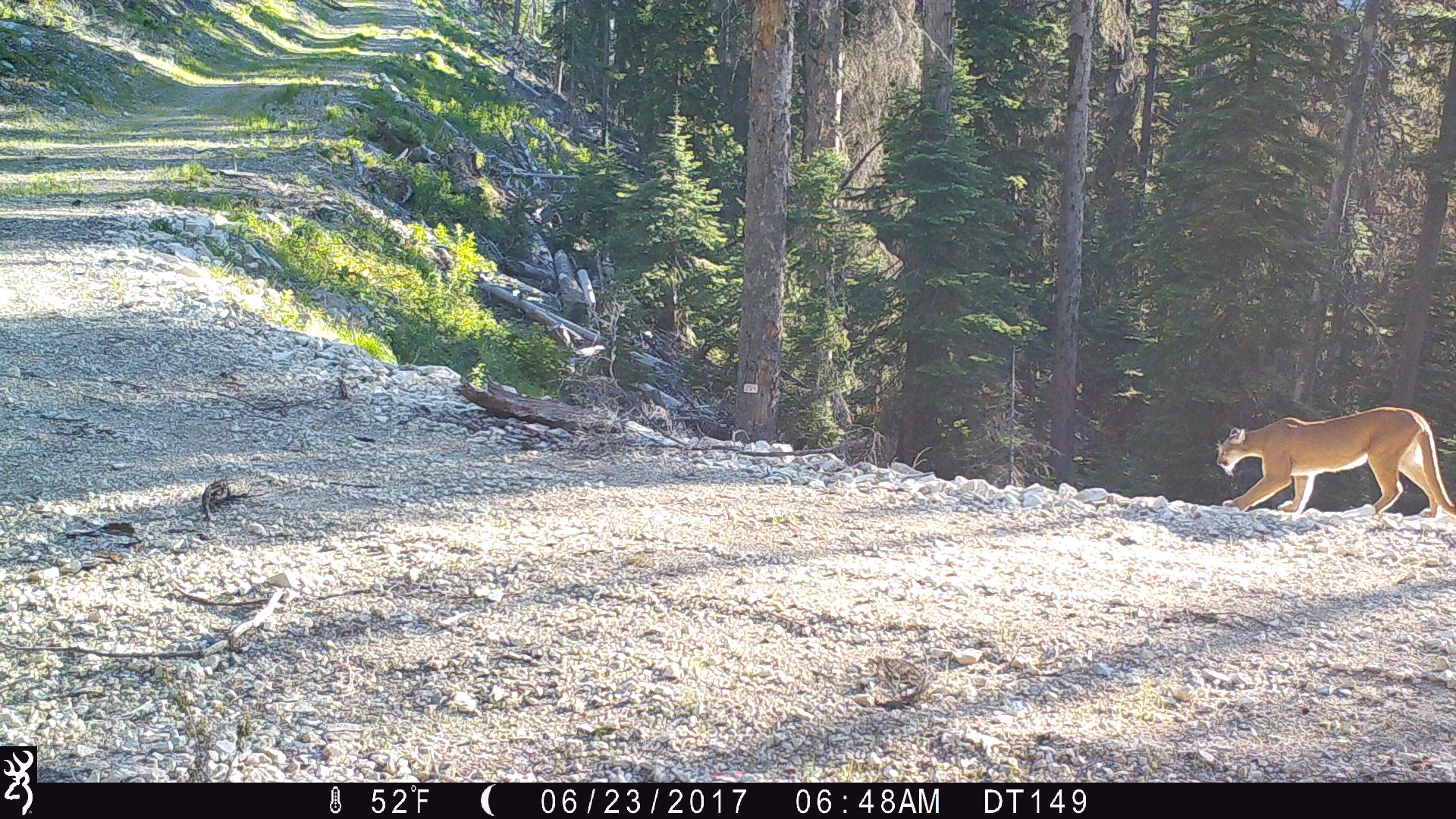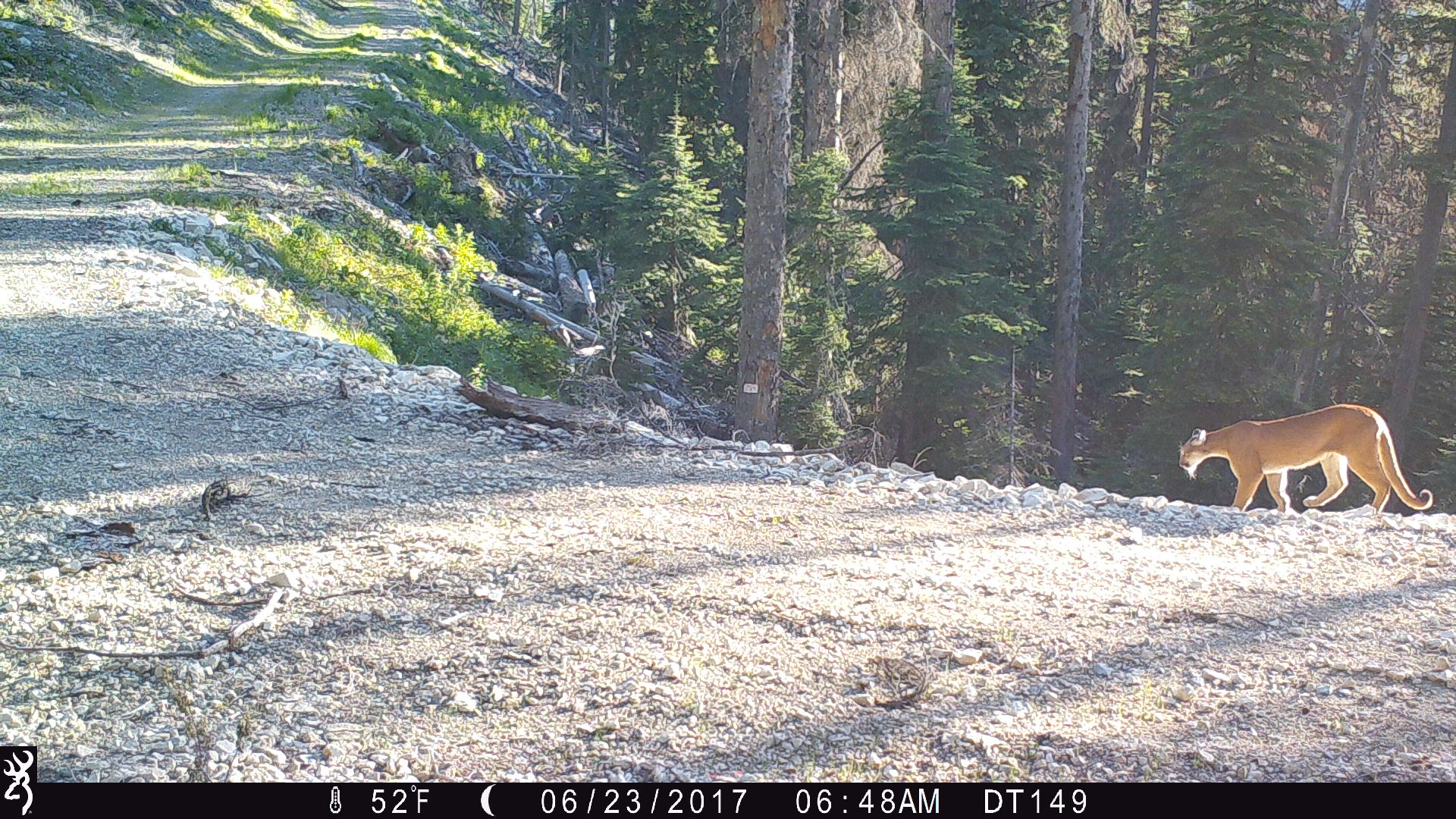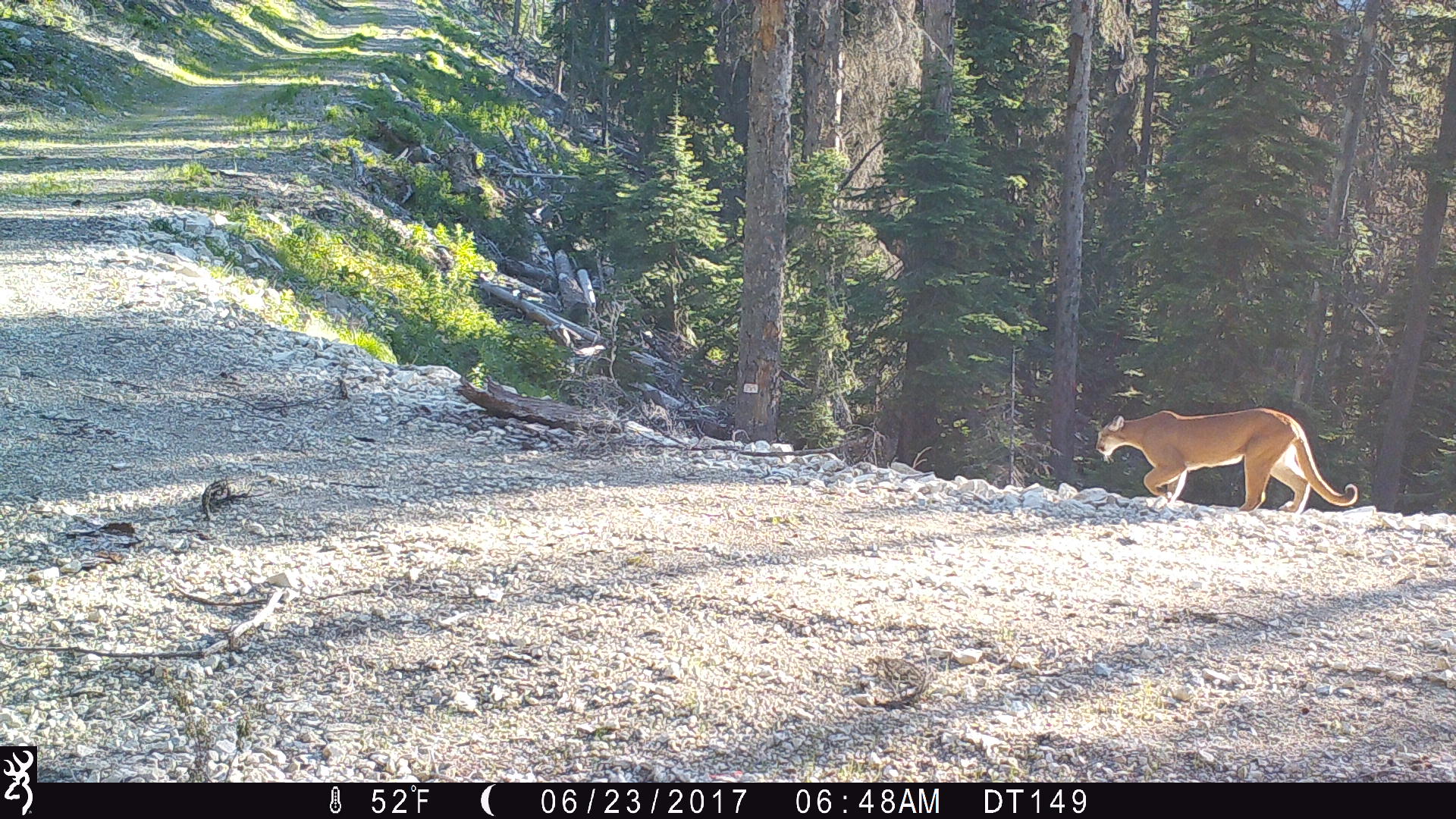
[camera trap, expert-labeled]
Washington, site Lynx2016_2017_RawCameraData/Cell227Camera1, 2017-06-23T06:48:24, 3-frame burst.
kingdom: Animalia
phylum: Chordata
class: Mammalia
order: Carnivora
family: Felidae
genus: Puma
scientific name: Puma concolor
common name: mountain lion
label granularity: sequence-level